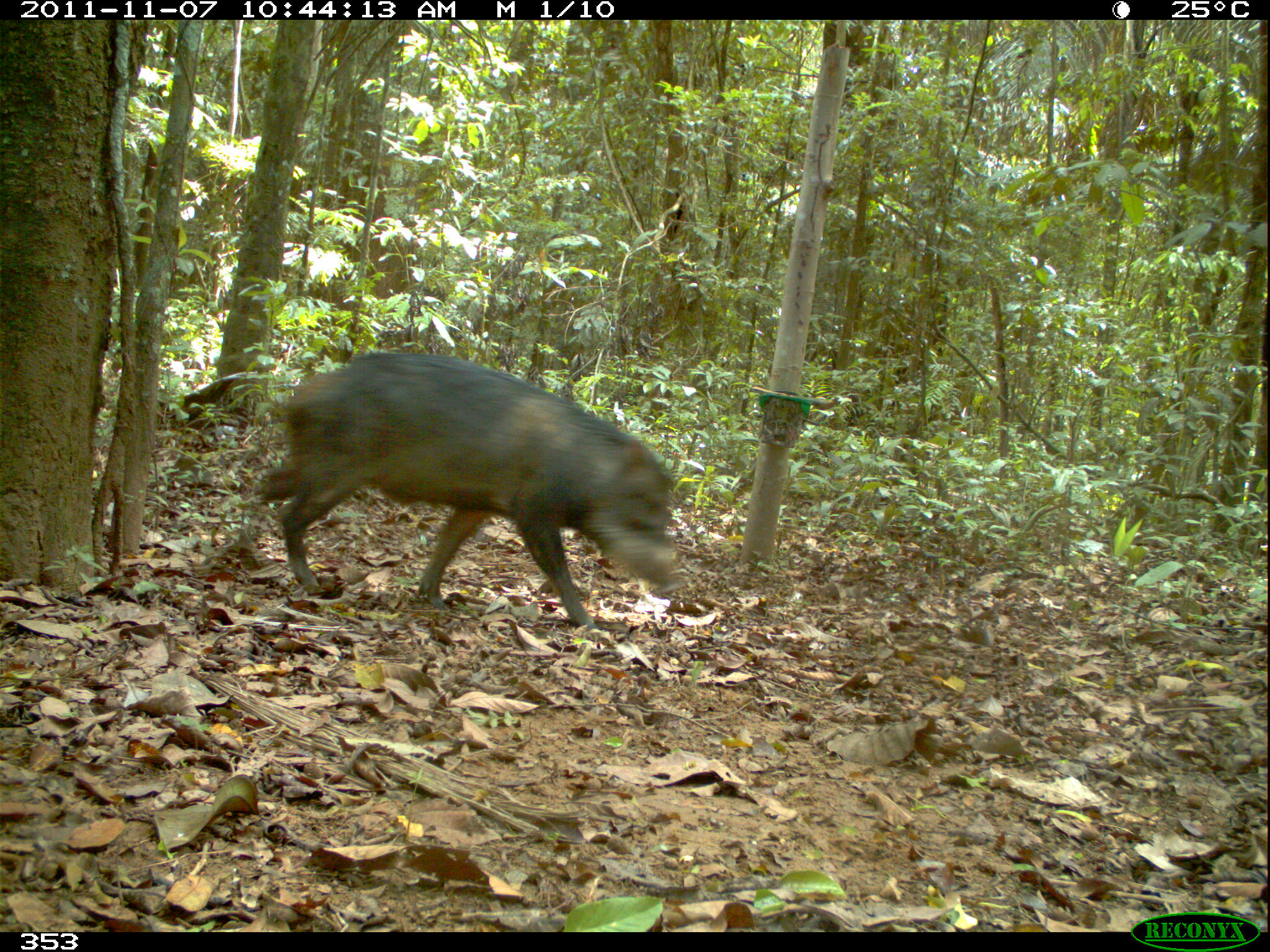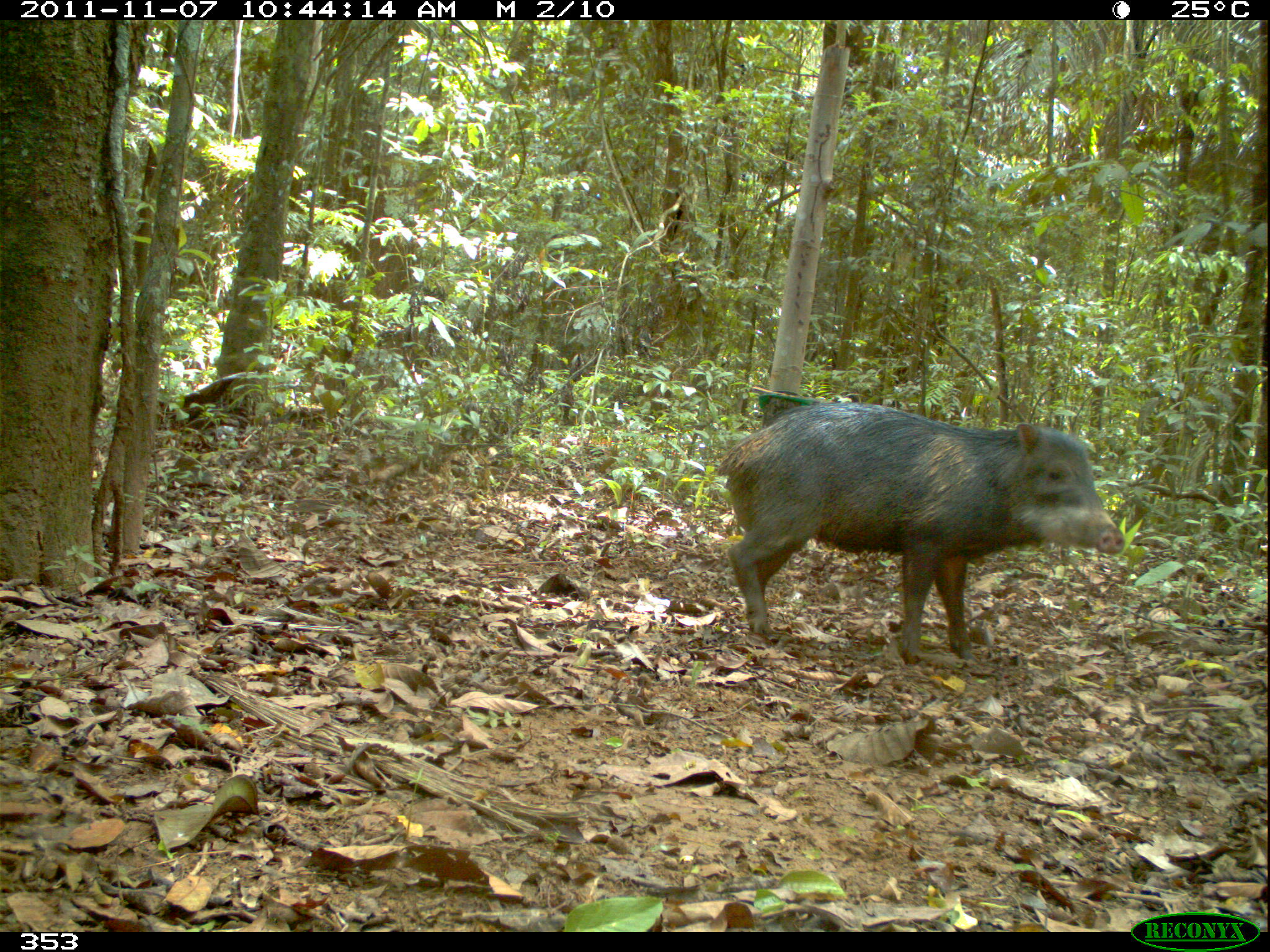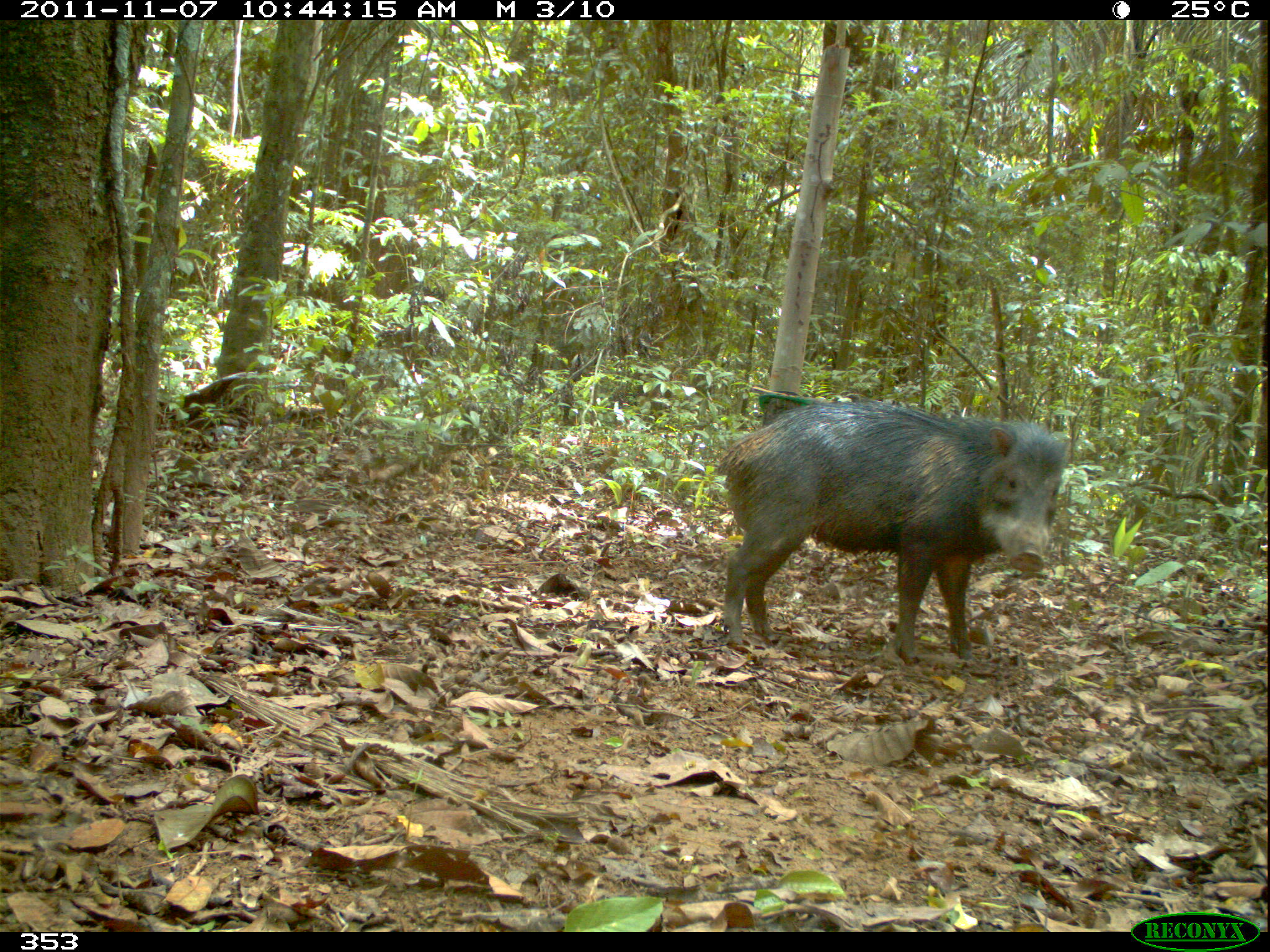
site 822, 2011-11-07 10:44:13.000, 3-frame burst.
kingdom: Animalia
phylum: Chordata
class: Mammalia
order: Artiodactyla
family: Tayassuidae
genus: Tayassu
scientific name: Tayassu pecari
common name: white-lipped peccary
Tayassu pecari (white-lipped peccary).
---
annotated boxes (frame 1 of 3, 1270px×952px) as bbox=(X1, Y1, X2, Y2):
tayassu pecari: bbox=(240, 348, 681, 629)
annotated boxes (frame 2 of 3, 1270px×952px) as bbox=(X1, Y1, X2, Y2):
tayassu pecari: bbox=(714, 402, 1125, 666)